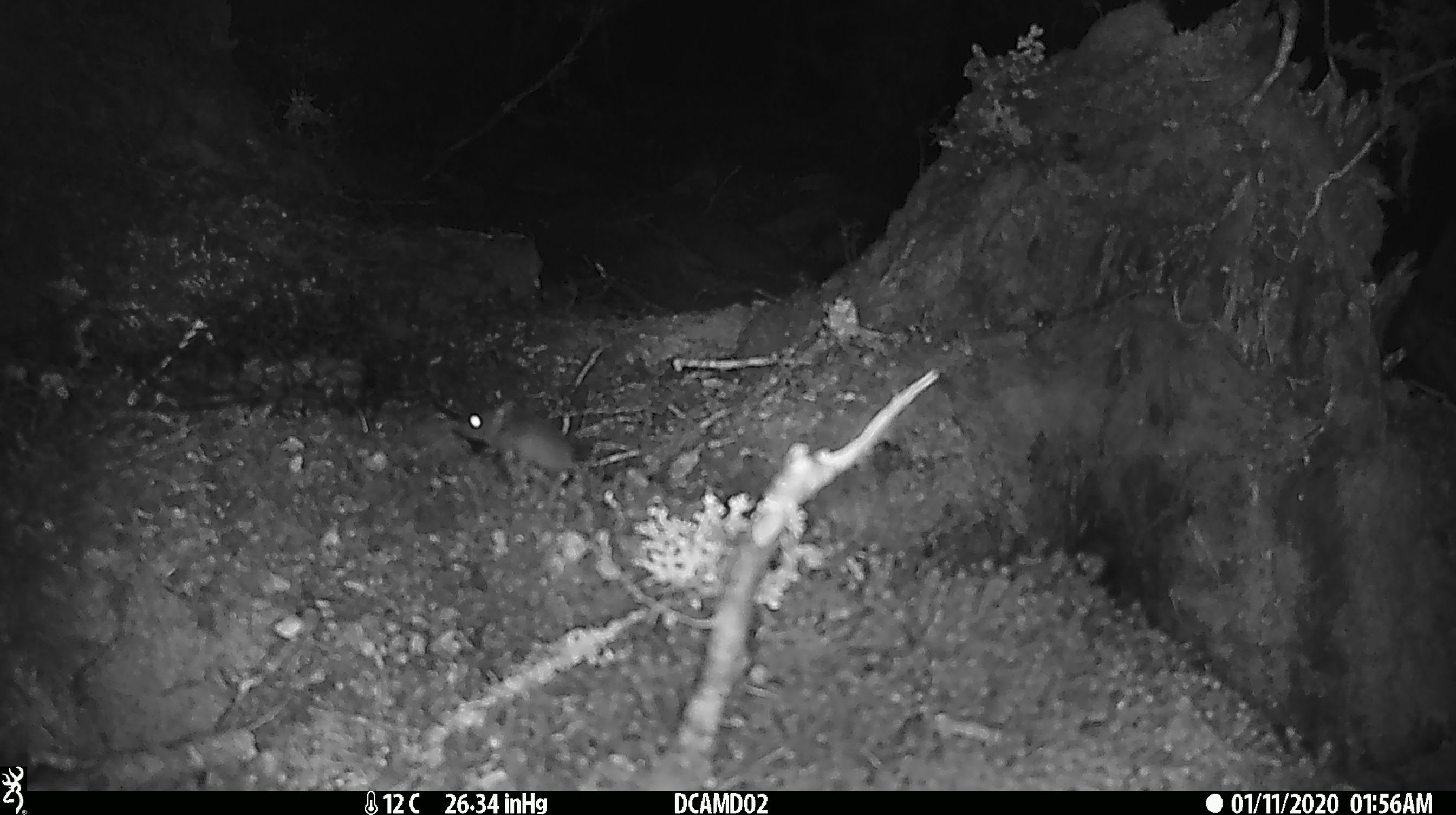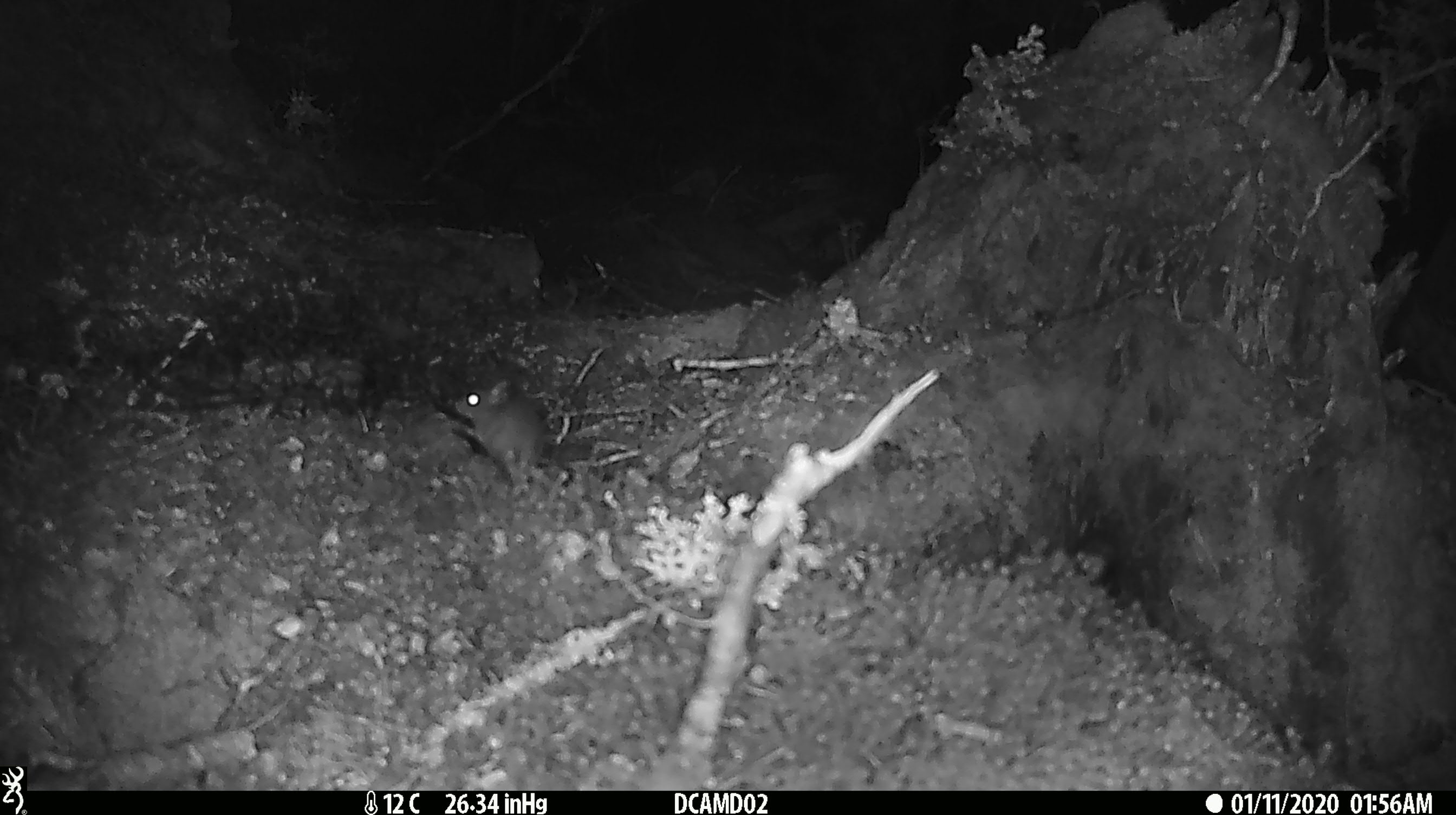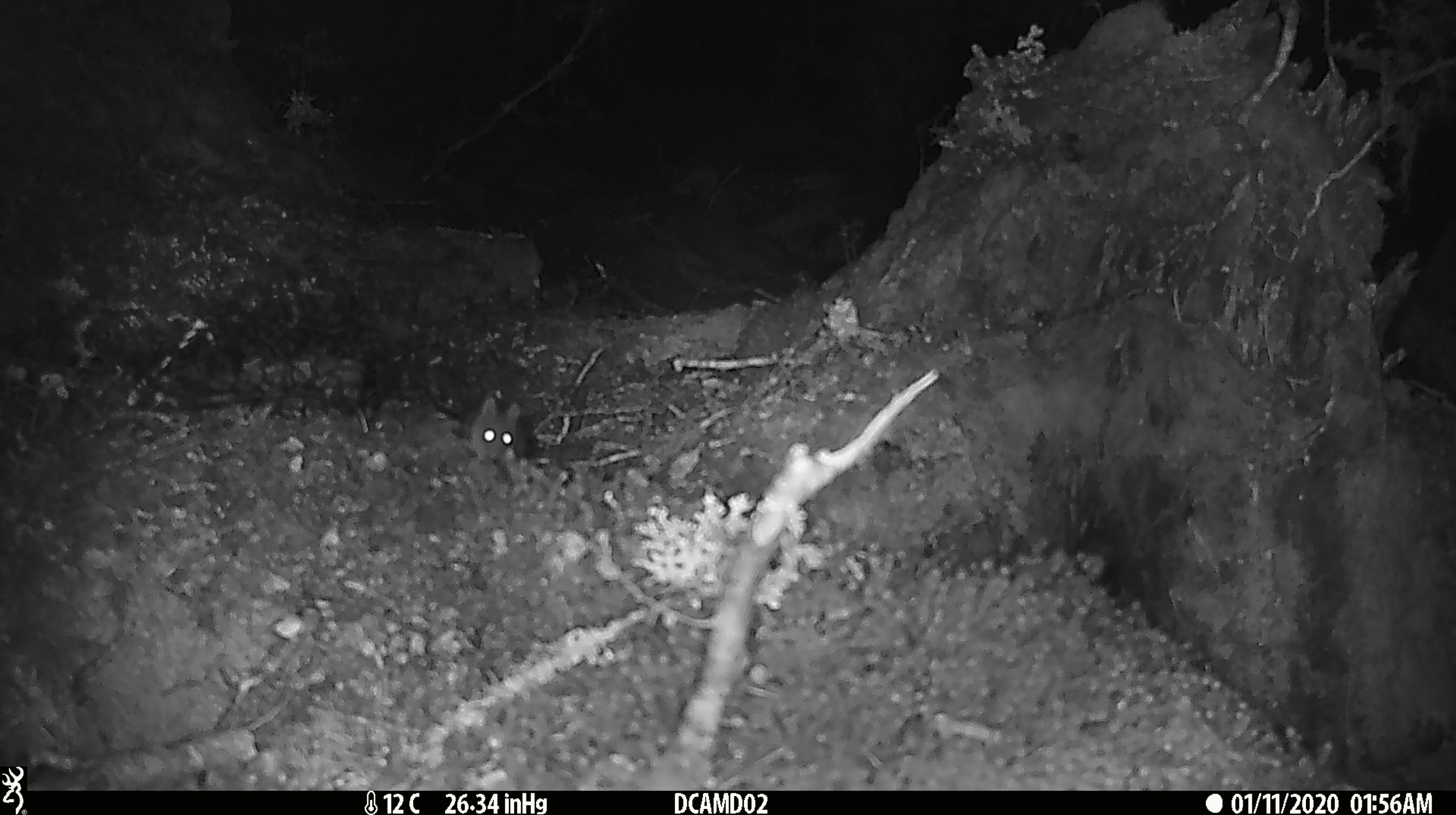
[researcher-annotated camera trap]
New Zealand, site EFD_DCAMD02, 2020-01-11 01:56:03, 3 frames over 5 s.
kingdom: Animalia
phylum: Chordata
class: Mammalia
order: Rodentia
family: Muridae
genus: Mus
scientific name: Mus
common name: mouse